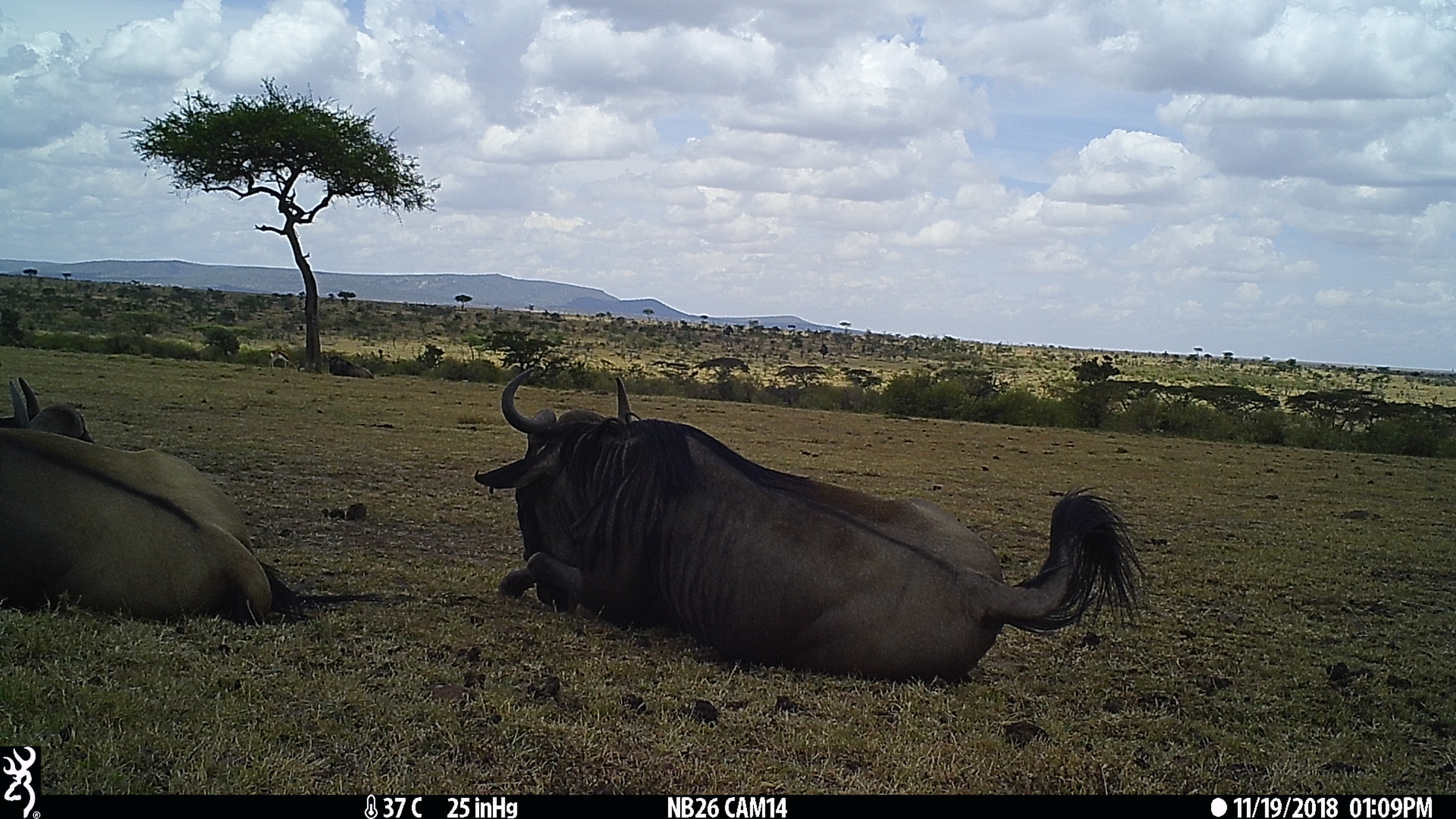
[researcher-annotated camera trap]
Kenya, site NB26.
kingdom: Animalia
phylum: Chordata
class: Mammalia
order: Artiodactyla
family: Bovidae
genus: Connochaetes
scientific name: Connochaetes taurinus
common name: blue wildebeest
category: wildebeest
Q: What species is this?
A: Wildebeest (blue wildebeest) (Connochaetes taurinus).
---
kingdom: Animalia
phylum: Chordata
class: Mammalia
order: Artiodactyla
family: Bovidae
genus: Eudorcas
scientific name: Eudorcas thomsonii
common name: thomon's gazelle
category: gazelle thomsons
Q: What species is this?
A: Gazelle thomsons (thomon's gazelle) (Eudorcas thomsonii).